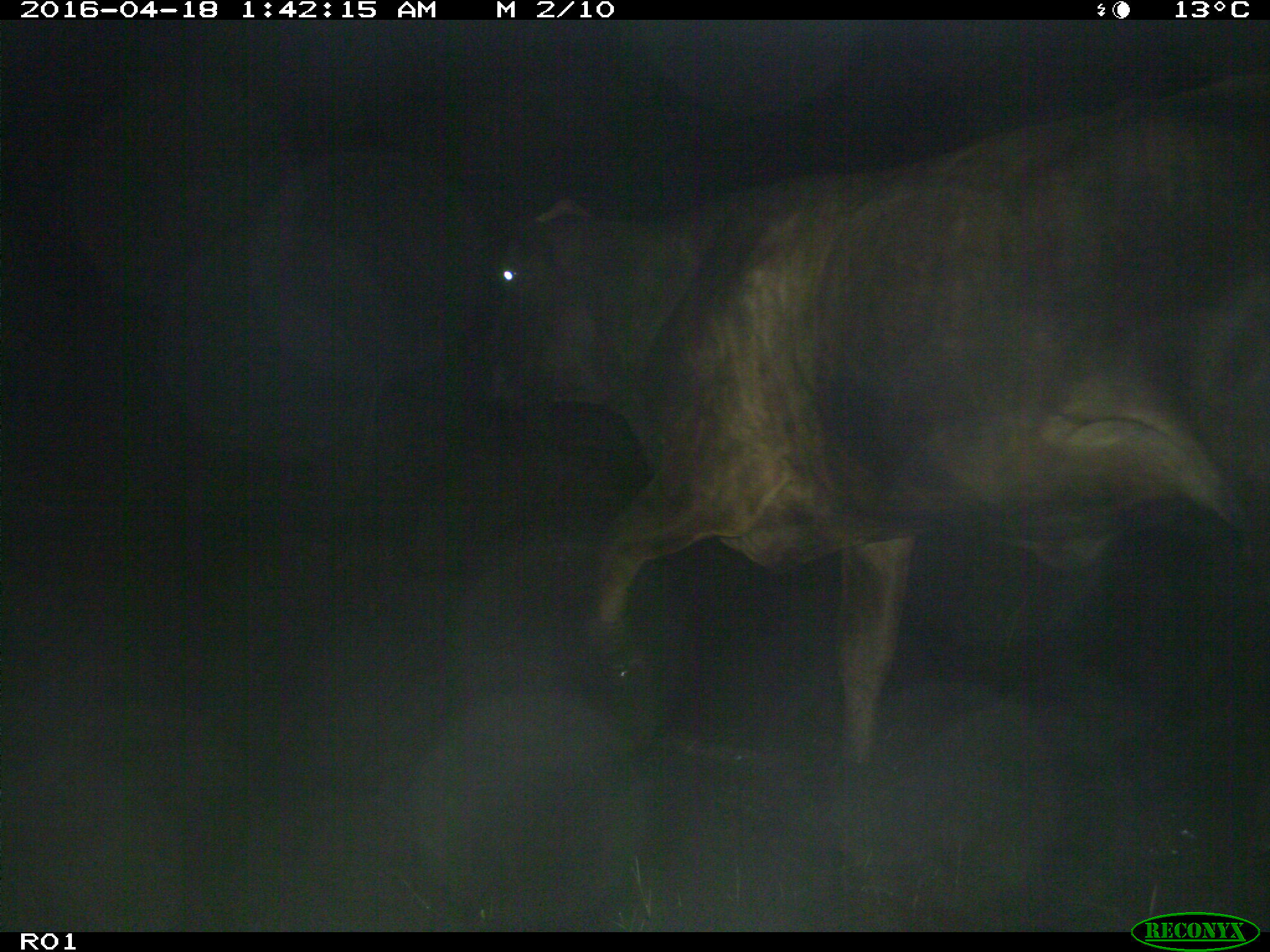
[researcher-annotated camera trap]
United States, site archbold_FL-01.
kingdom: Animalia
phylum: Chordata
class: Mammalia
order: Artiodactyla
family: Bovidae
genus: Bos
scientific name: Bos taurus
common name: domestic cow